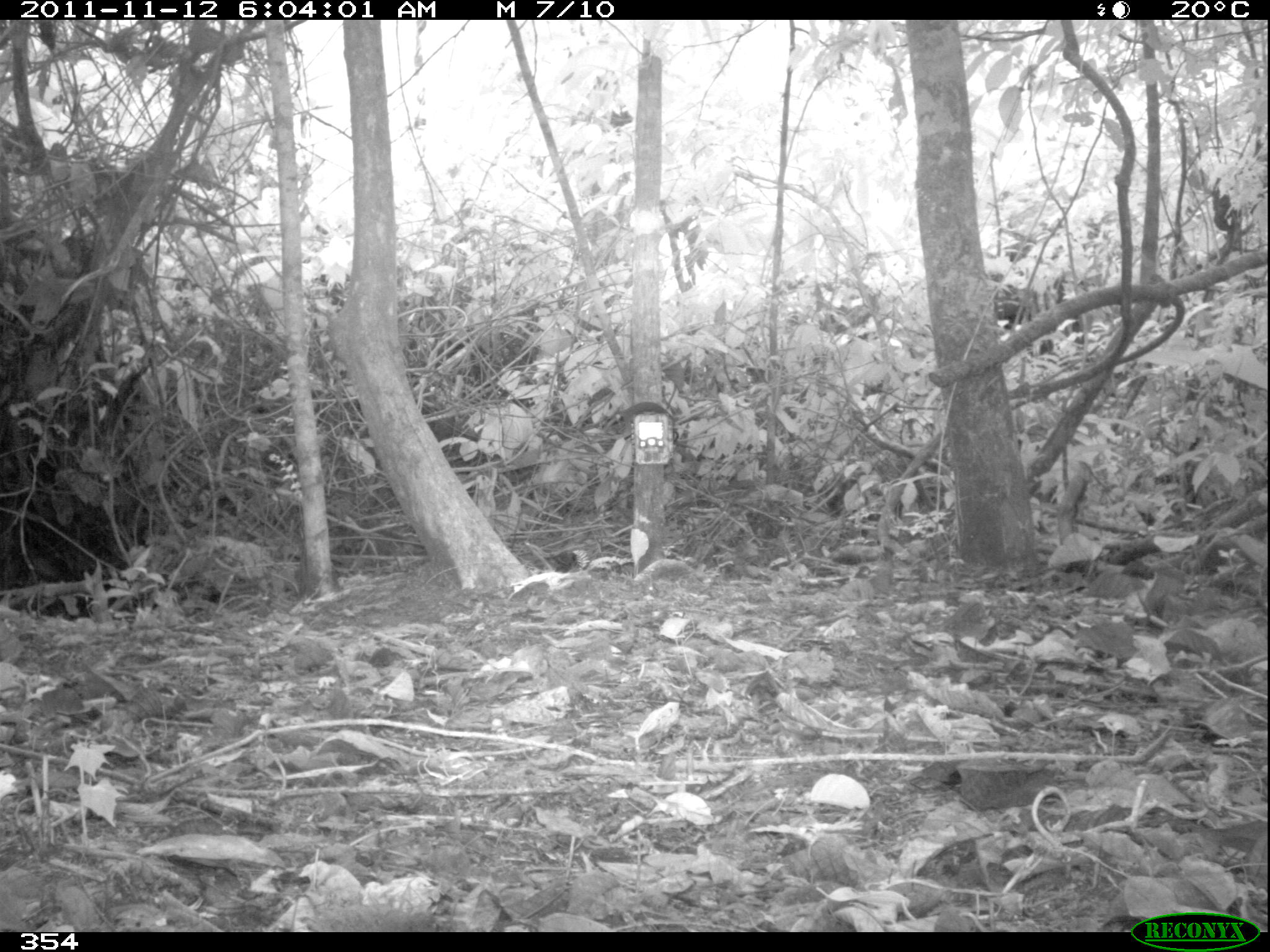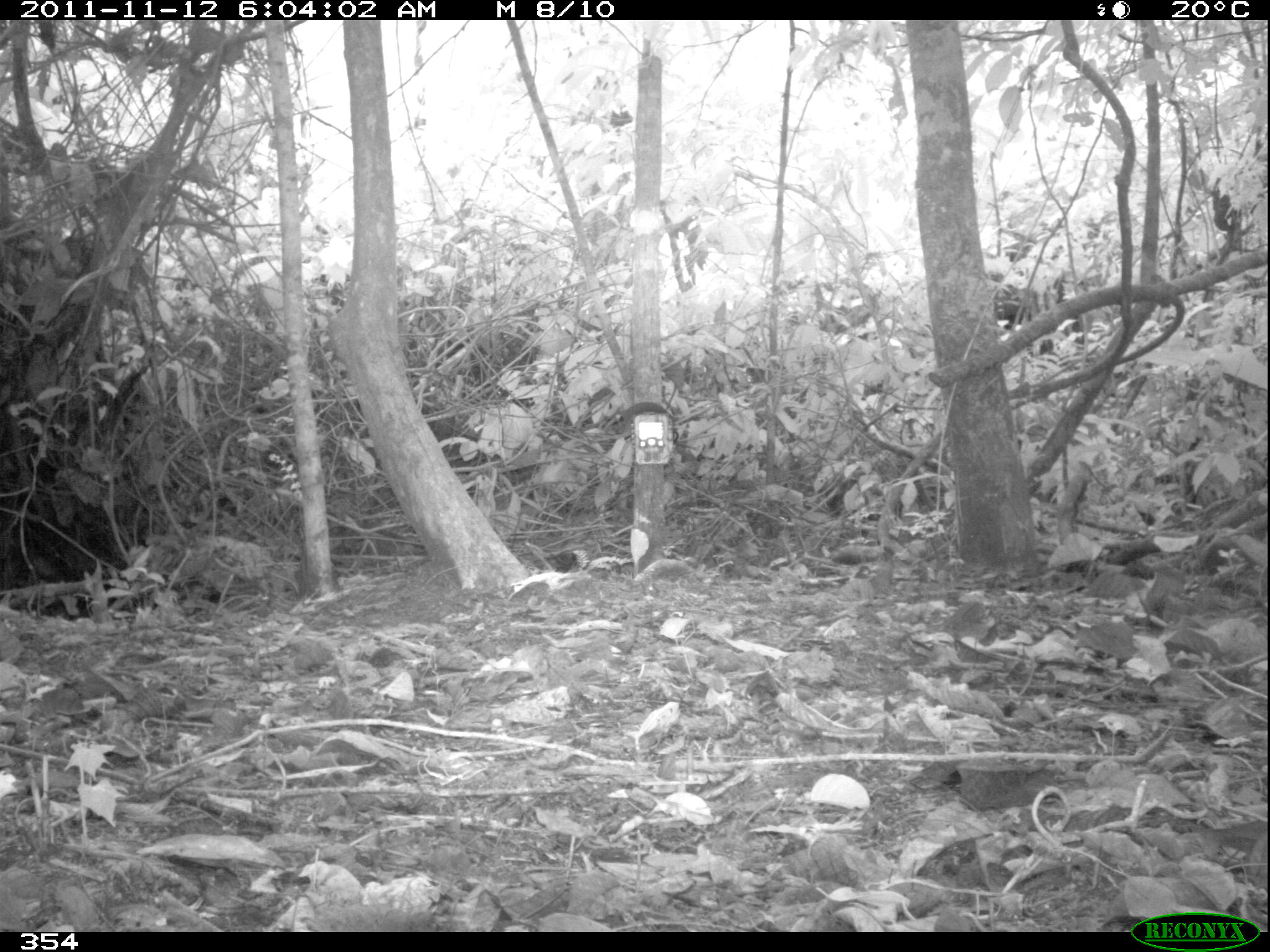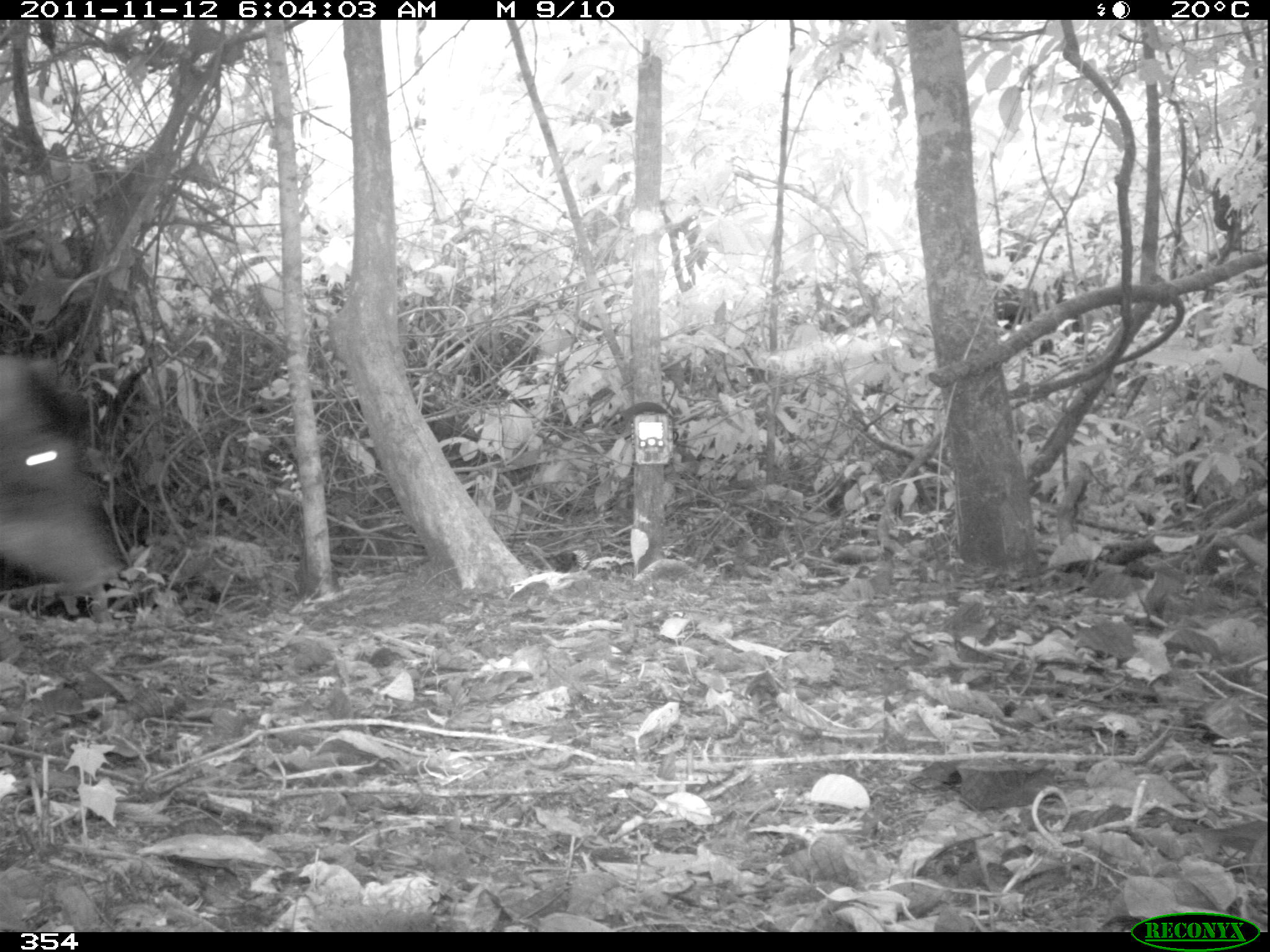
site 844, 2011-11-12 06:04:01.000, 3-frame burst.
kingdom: Animalia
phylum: Chordata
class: Mammalia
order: Artiodactyla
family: Tayassuidae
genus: Tayassu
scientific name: Tayassu pecari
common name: white-lipped peccary